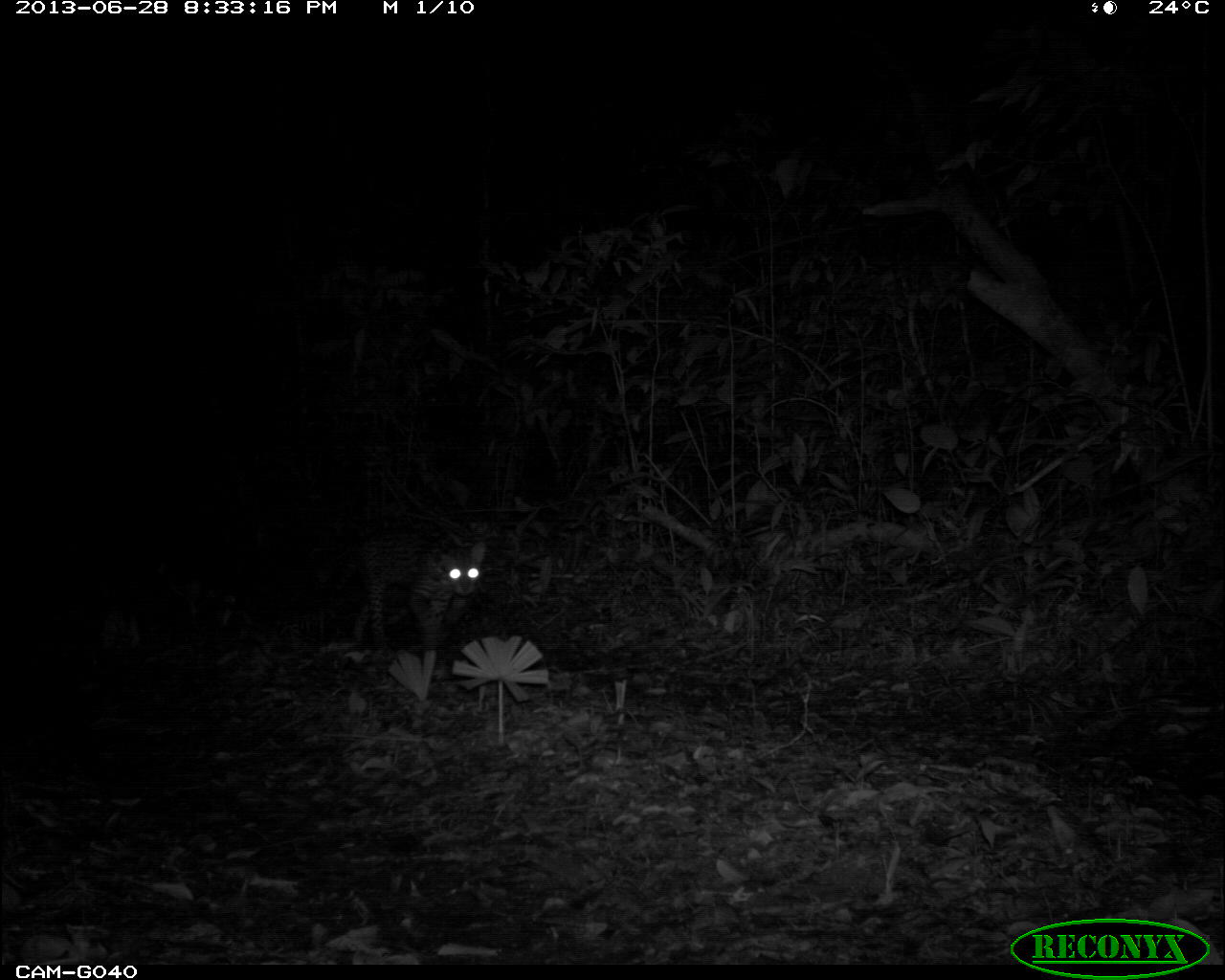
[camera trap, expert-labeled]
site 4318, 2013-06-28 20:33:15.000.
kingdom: Animalia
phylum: Chordata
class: Mammalia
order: Carnivora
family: Felidae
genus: Leopardus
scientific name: Leopardus pardalis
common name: ocelot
Leopardus pardalis (ocelot), count 1, sex female.